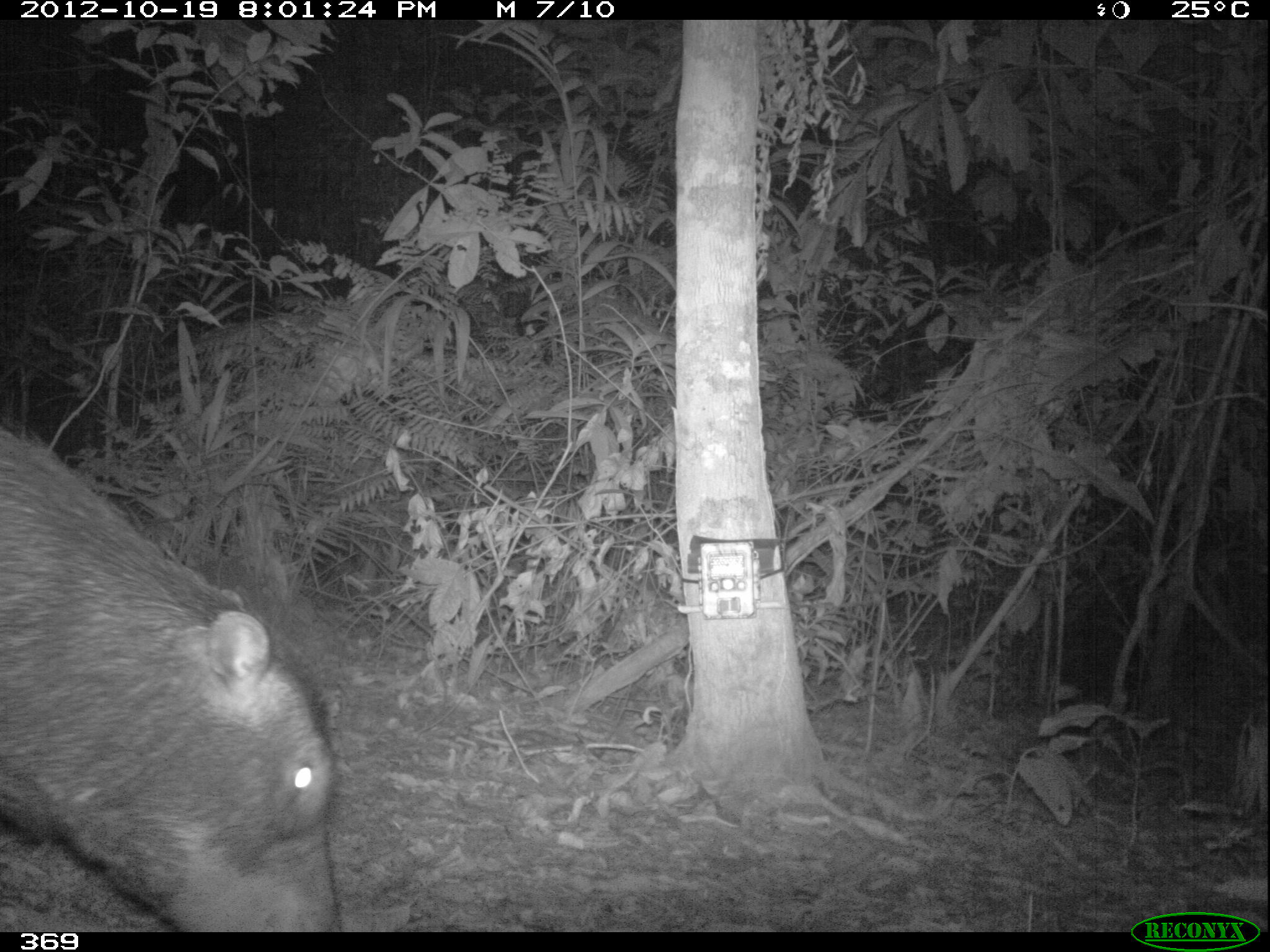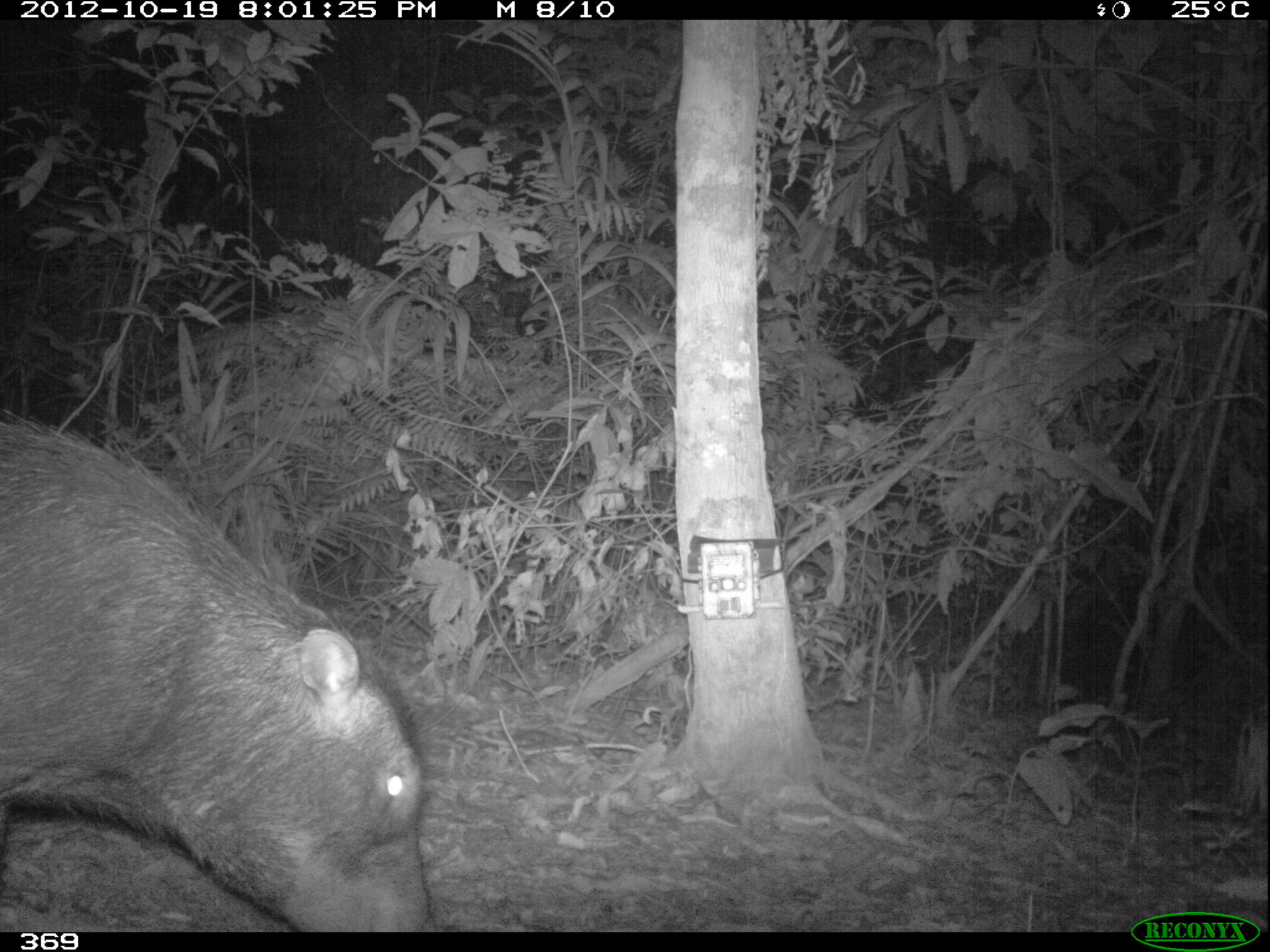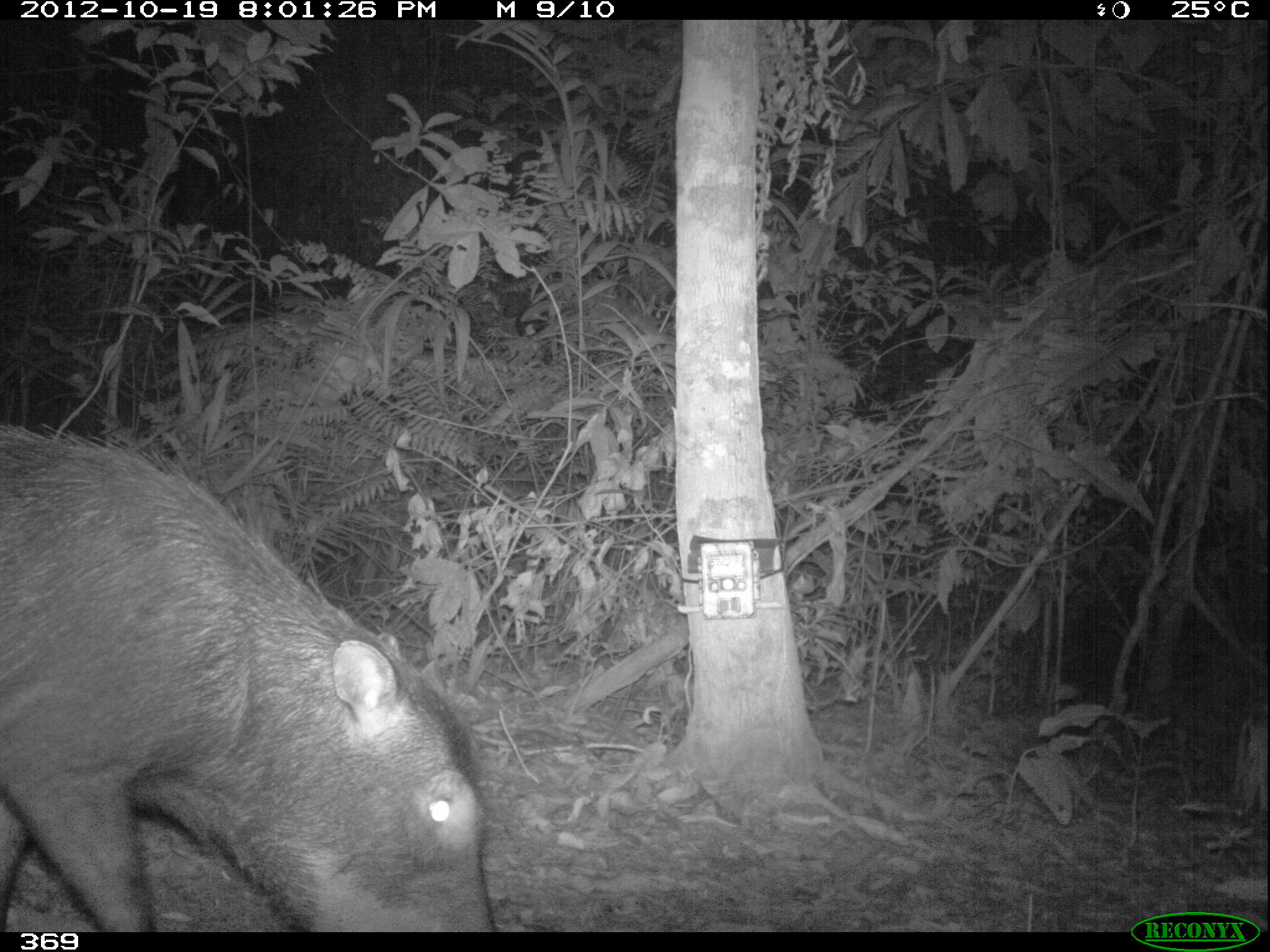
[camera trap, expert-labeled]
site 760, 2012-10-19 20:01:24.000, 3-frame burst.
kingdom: Animalia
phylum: Chordata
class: Mammalia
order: Artiodactyla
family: Tayassuidae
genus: Tayassu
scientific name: Tayassu pecari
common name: white-lipped peccary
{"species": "Tayassu pecari (white-lipped peccary)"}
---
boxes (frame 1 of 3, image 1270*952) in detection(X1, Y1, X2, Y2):
tayassu pecari: detection(0, 425, 342, 932)